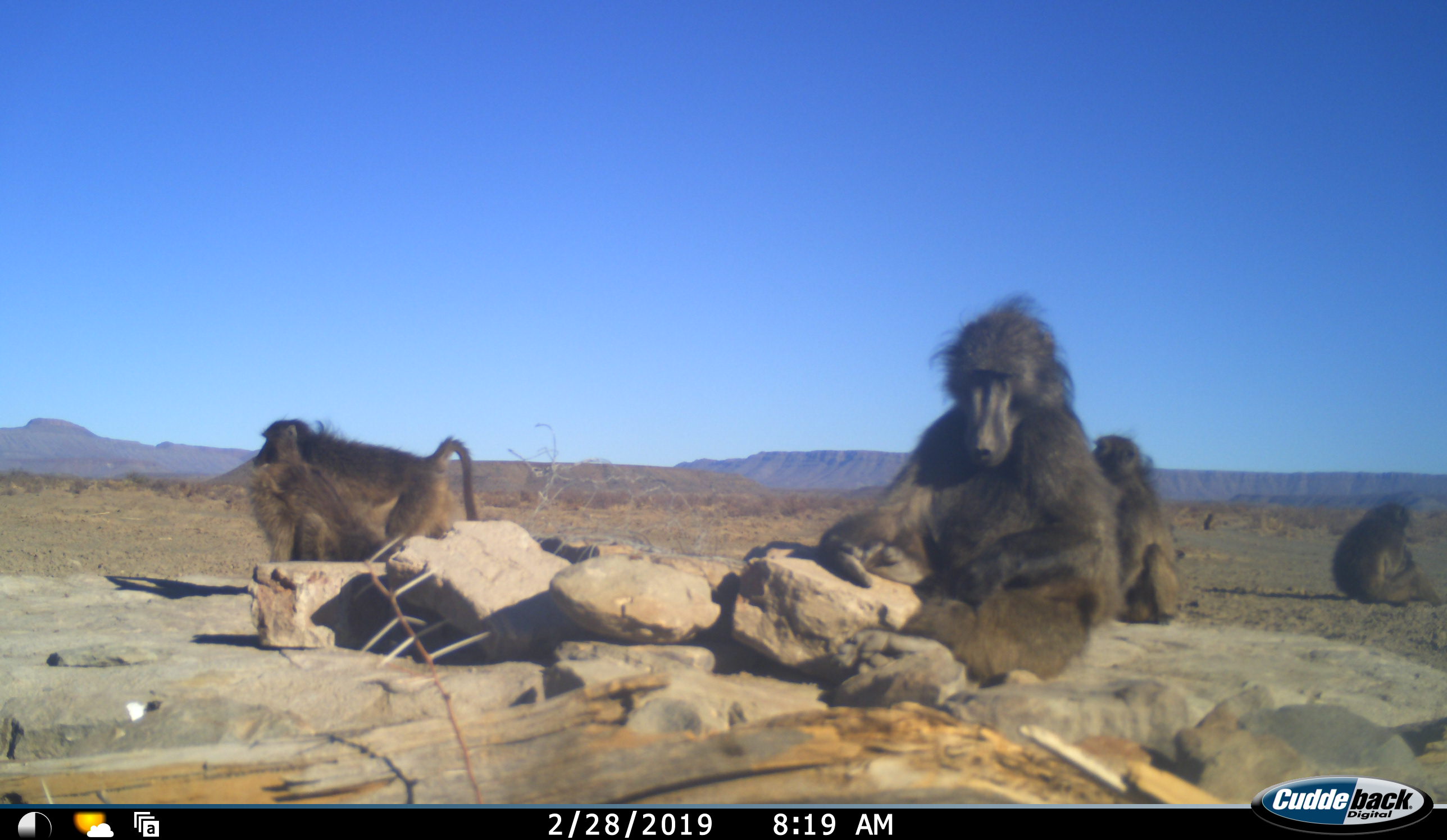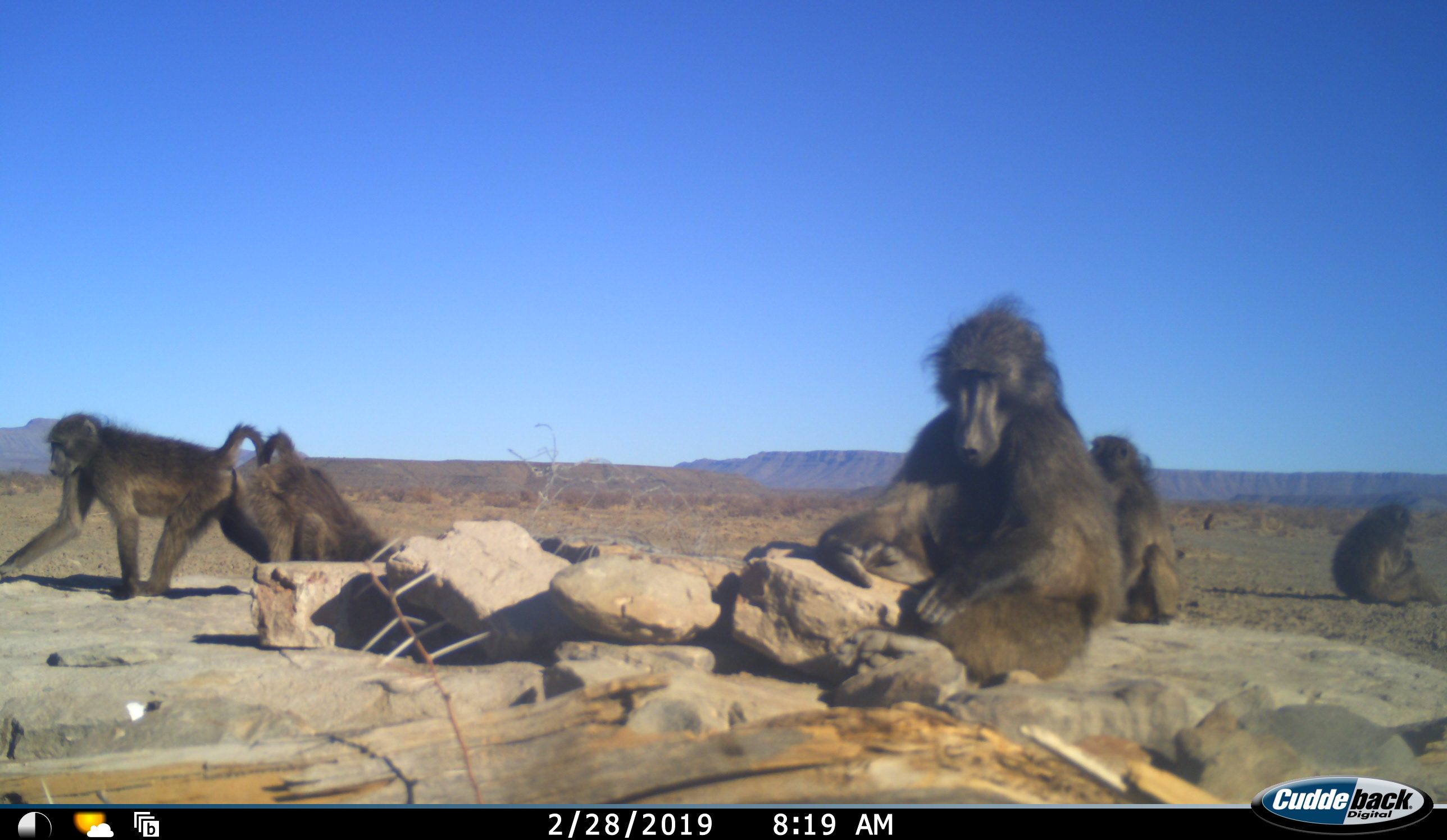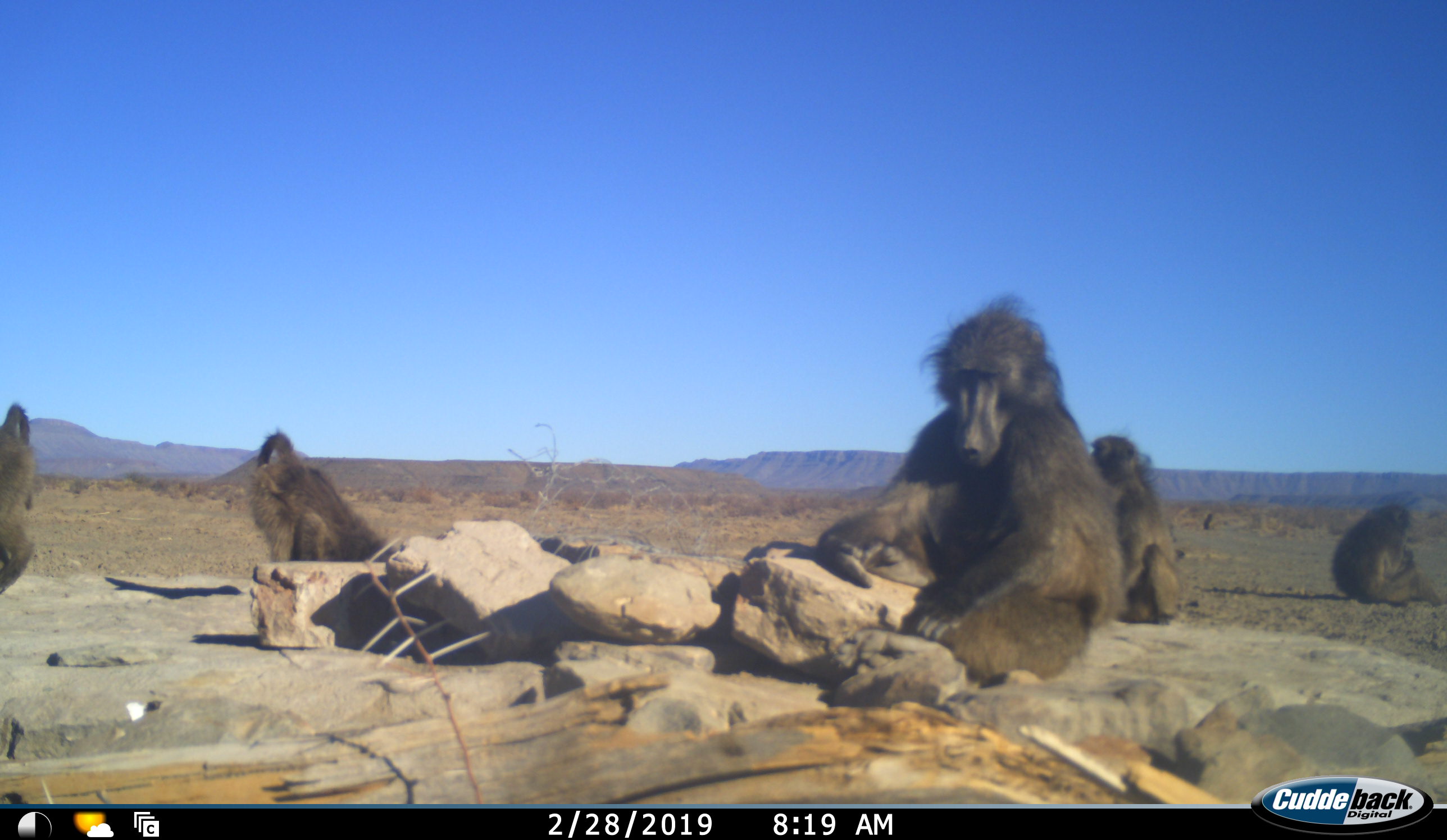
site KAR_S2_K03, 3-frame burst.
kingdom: Animalia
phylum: Chordata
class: Mammalia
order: Primates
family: Cercopithecidae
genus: Papio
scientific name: Papio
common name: baboon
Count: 5.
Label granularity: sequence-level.